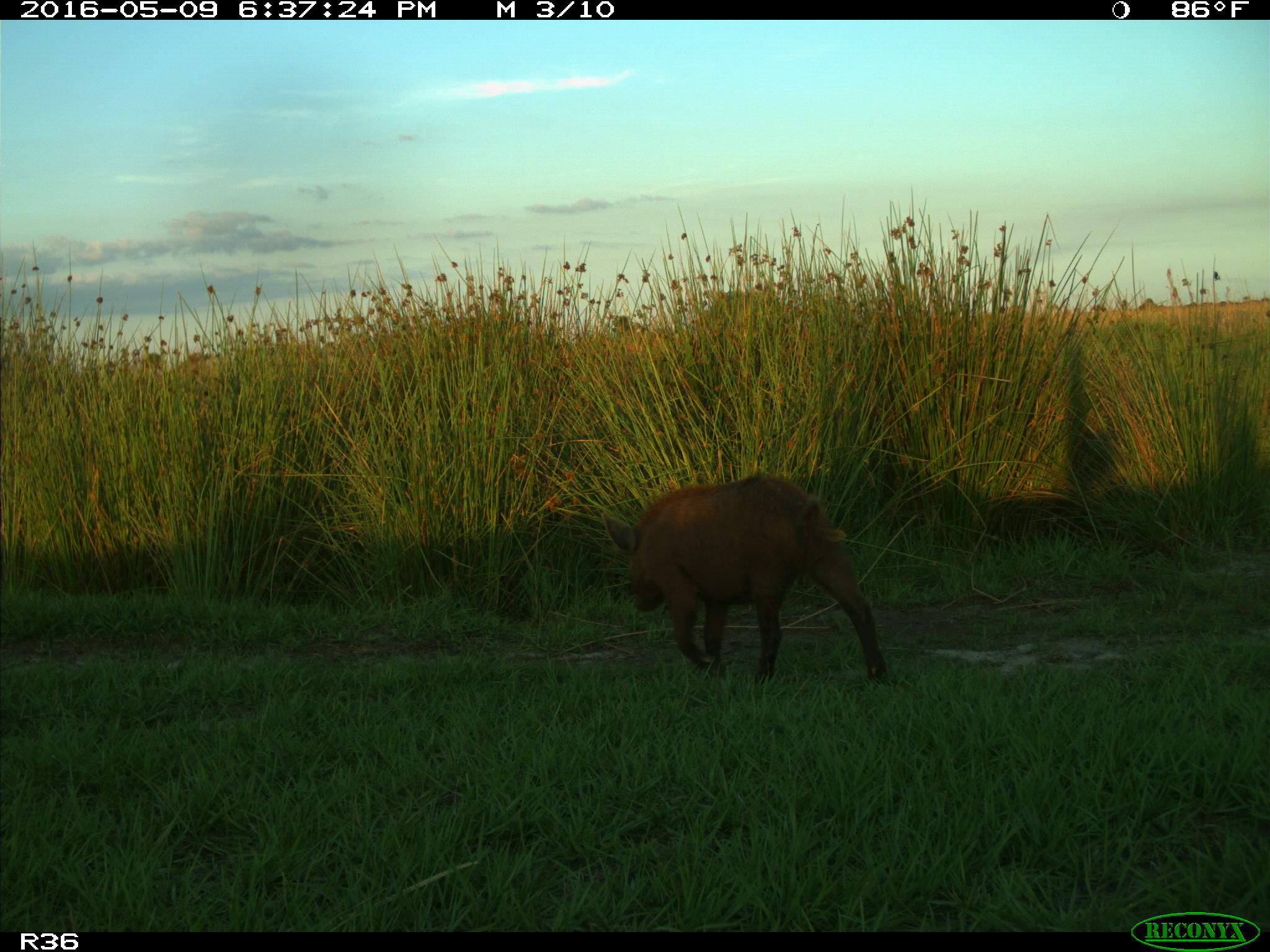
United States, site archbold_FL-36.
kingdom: Animalia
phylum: Chordata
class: Mammalia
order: Artiodactyla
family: Suidae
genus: Sus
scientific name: Sus scrofa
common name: wild boar